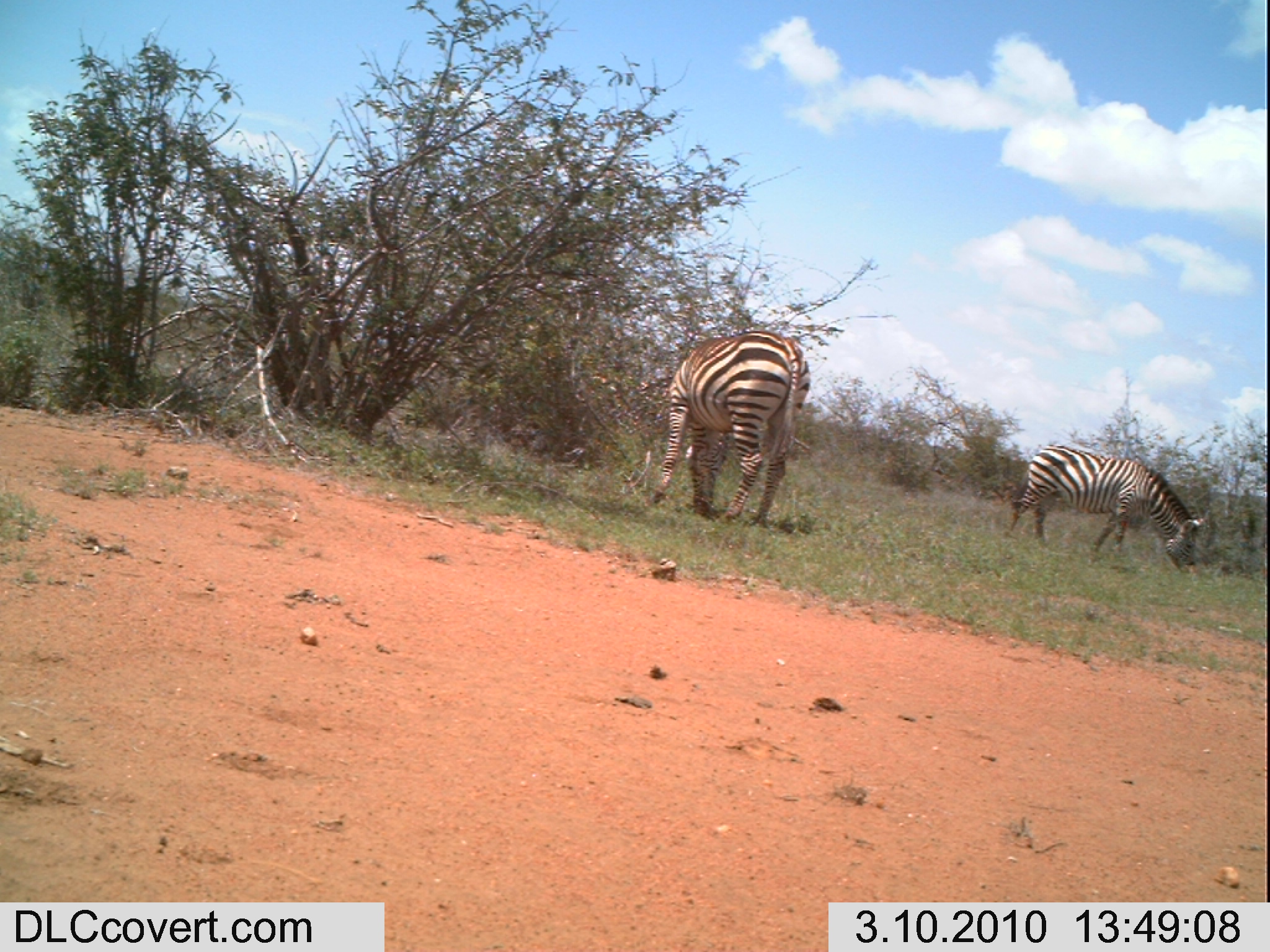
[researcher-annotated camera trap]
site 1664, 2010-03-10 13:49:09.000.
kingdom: Animalia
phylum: Chordata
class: Mammalia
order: Perissodactyla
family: Equidae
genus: Equus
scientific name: Equus quagga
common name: plains zebra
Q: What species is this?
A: Equus quagga (plains zebra).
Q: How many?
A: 2.